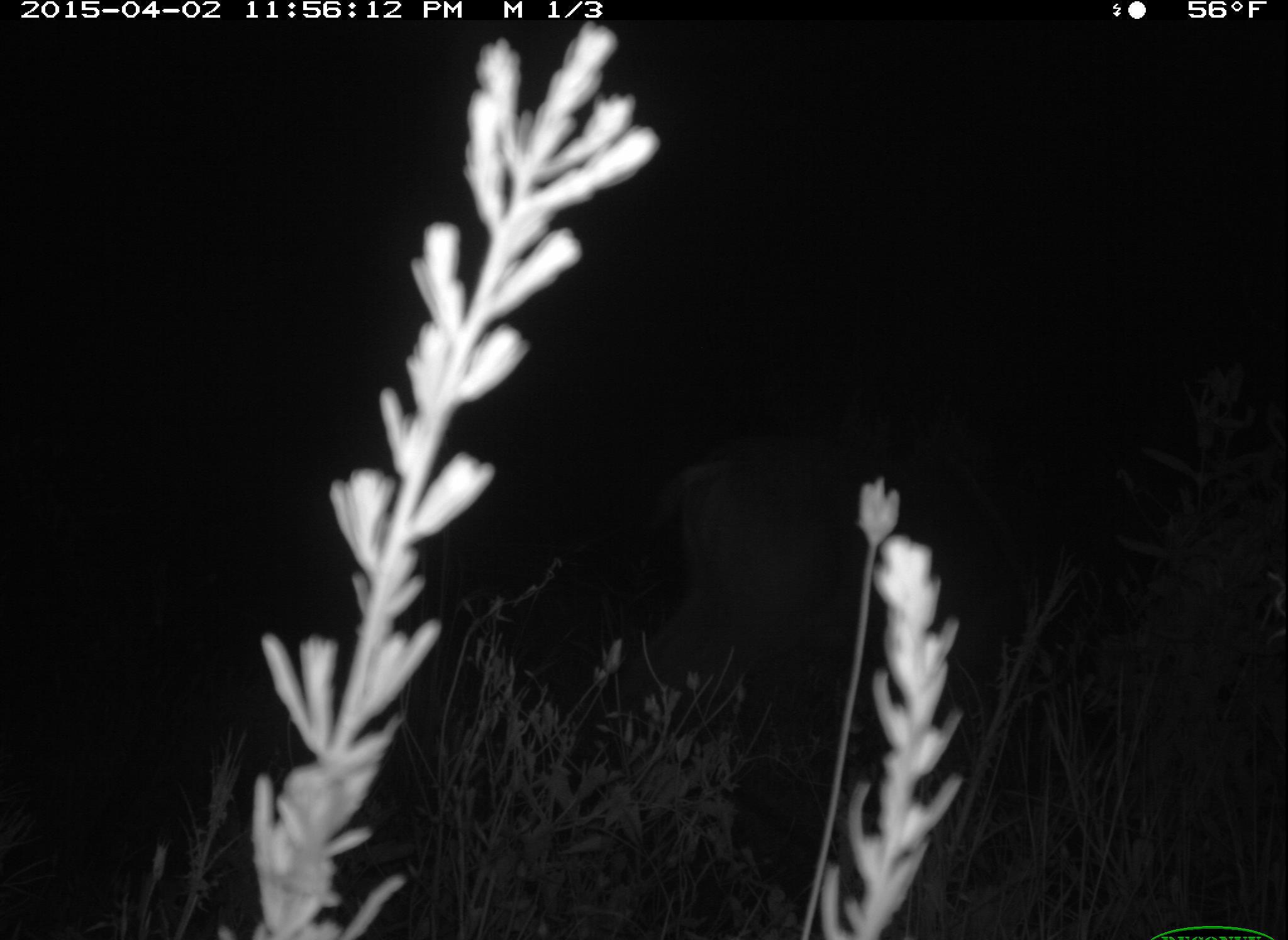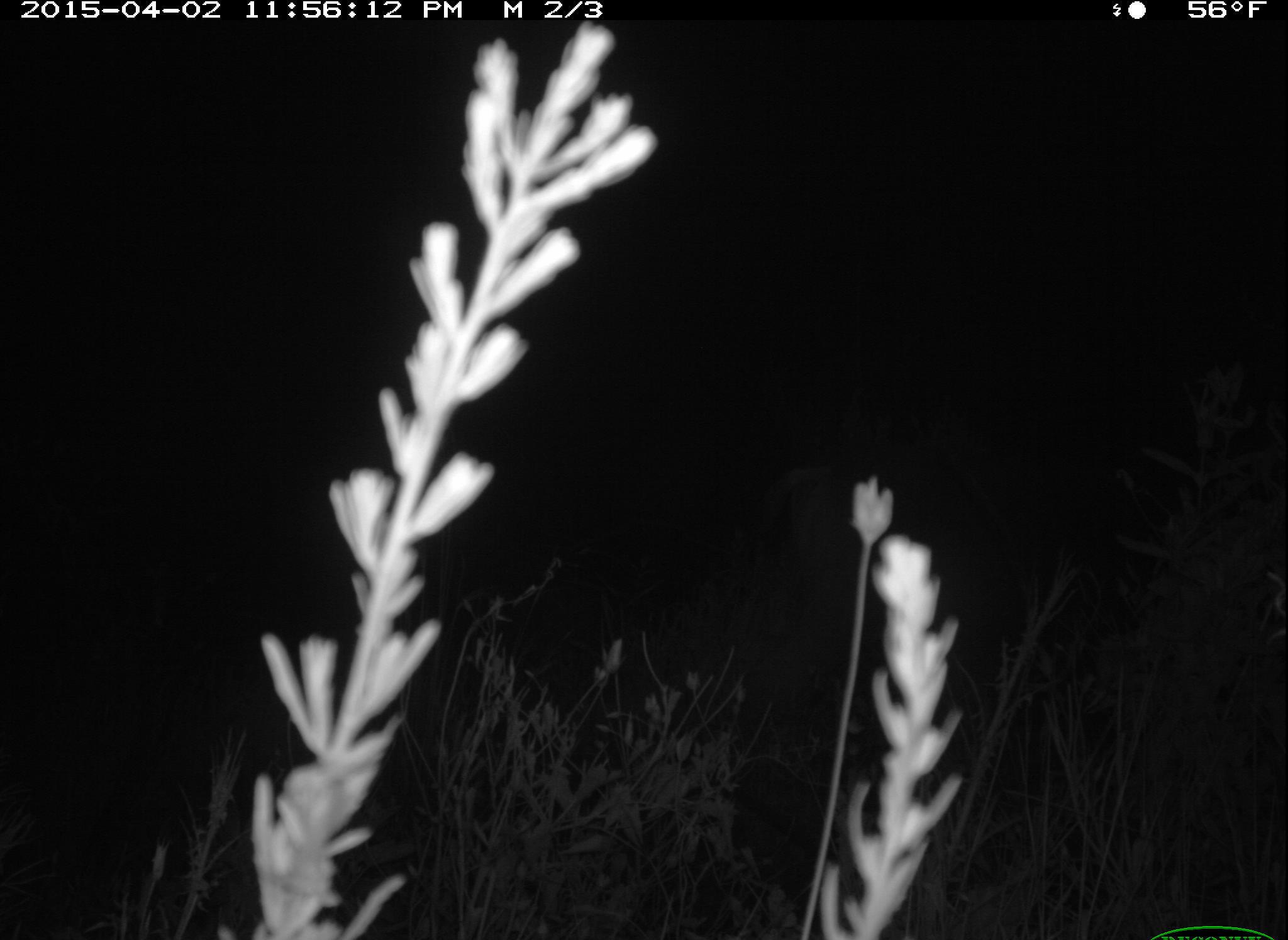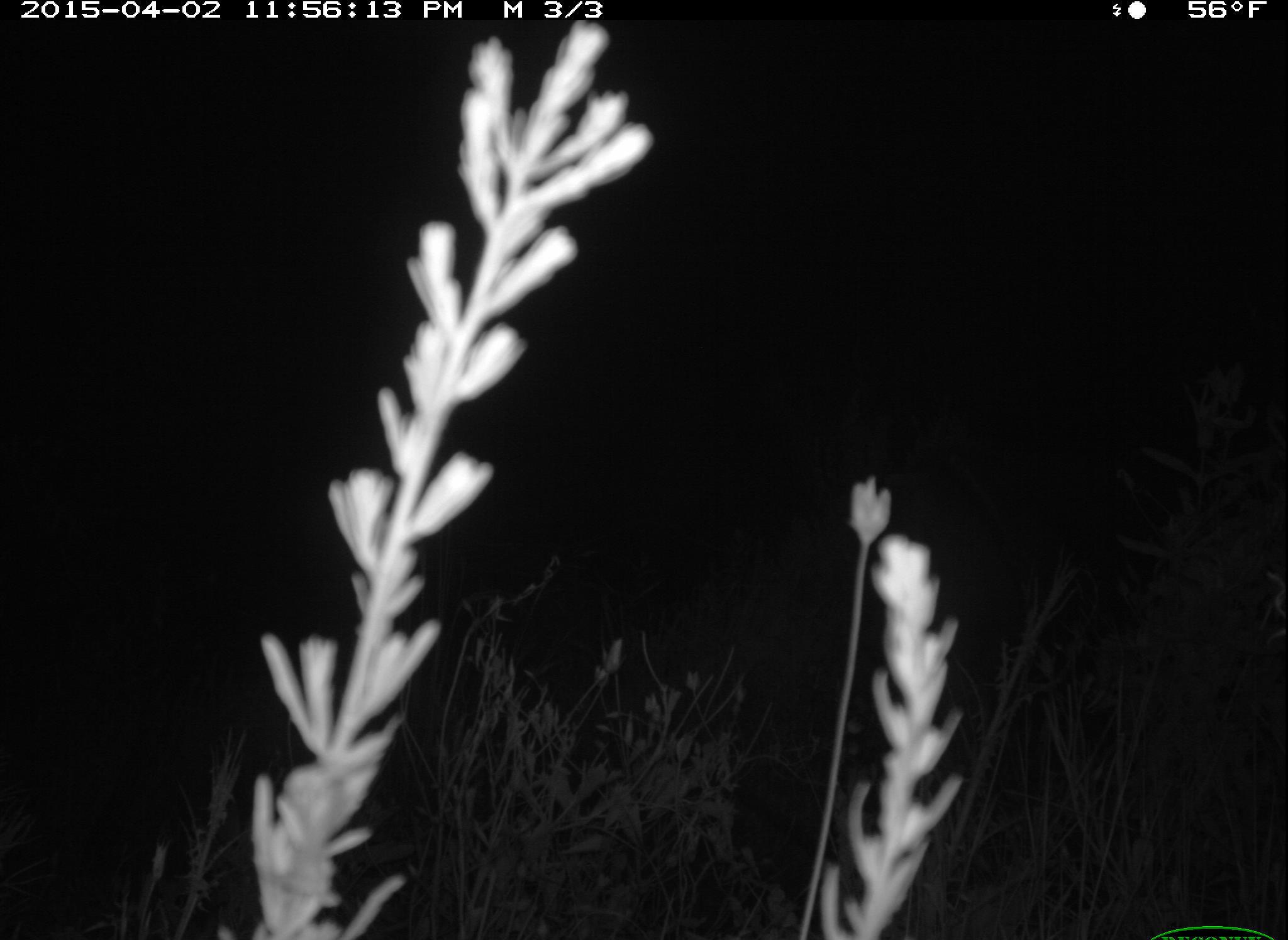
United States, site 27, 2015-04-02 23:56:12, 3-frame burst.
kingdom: Animalia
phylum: Chordata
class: Mammalia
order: Artiodactyla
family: Cervidae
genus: Odocoileus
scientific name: Odocoileus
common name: deer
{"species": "deer (Odocoileus)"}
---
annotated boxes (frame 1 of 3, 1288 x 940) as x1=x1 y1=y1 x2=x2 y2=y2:
deer: x1=659 y1=454 x2=1052 y2=772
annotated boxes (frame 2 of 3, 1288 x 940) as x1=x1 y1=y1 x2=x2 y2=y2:
deer: x1=757 y1=446 x2=1138 y2=767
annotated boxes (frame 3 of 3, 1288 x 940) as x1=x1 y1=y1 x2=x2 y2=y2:
deer: x1=873 y1=450 x2=1182 y2=742